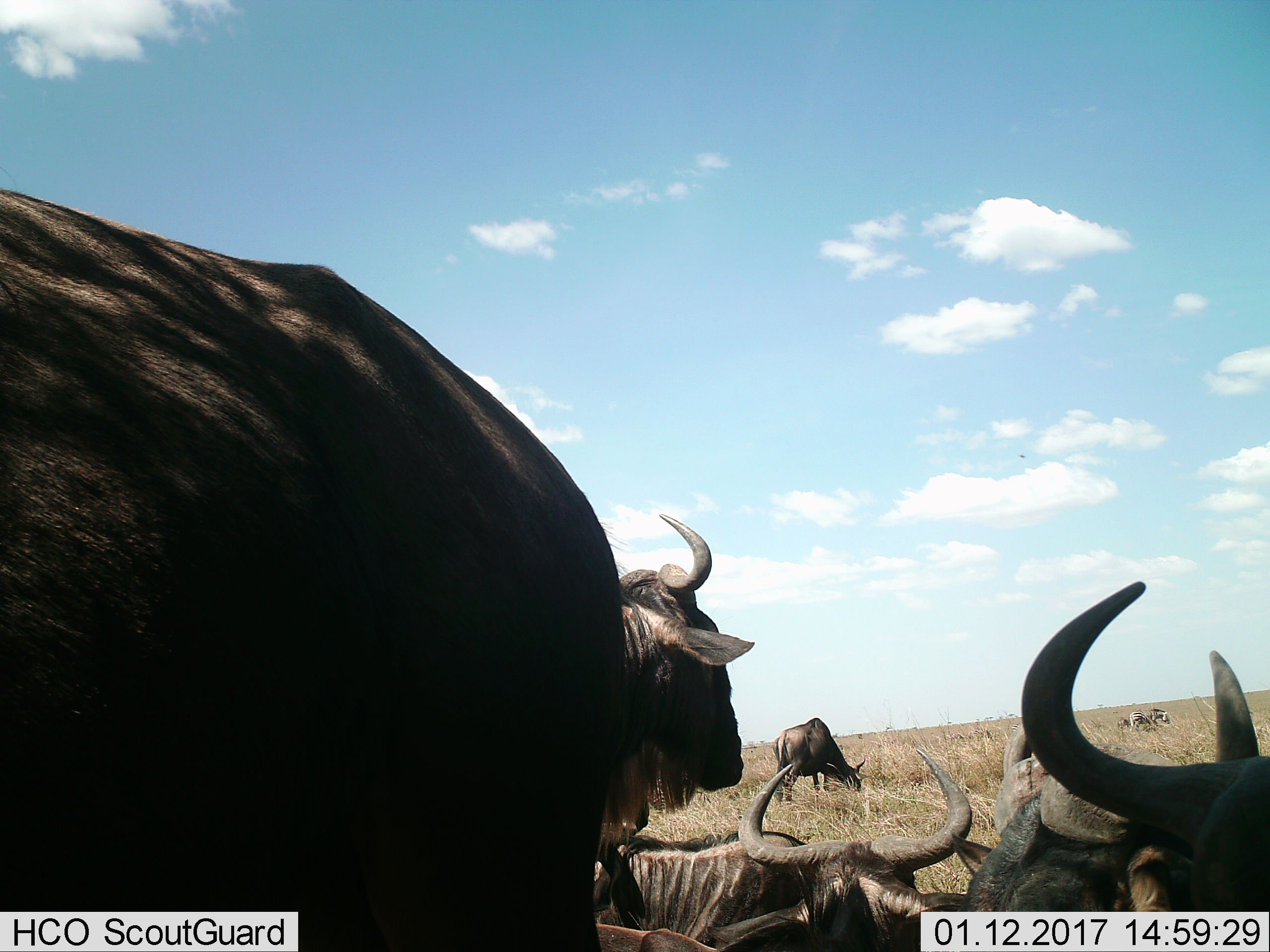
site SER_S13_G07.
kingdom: Animalia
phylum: Chordata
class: Mammalia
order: Artiodactyla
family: Bovidae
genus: Connochaetes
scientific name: Connochaetes taurinus taurinus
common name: blue wildebeest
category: wildebeestblue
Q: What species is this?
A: Wildebeestblue (blue wildebeest) (Connochaetes taurinus taurinus).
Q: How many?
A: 6.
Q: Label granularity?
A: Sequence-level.